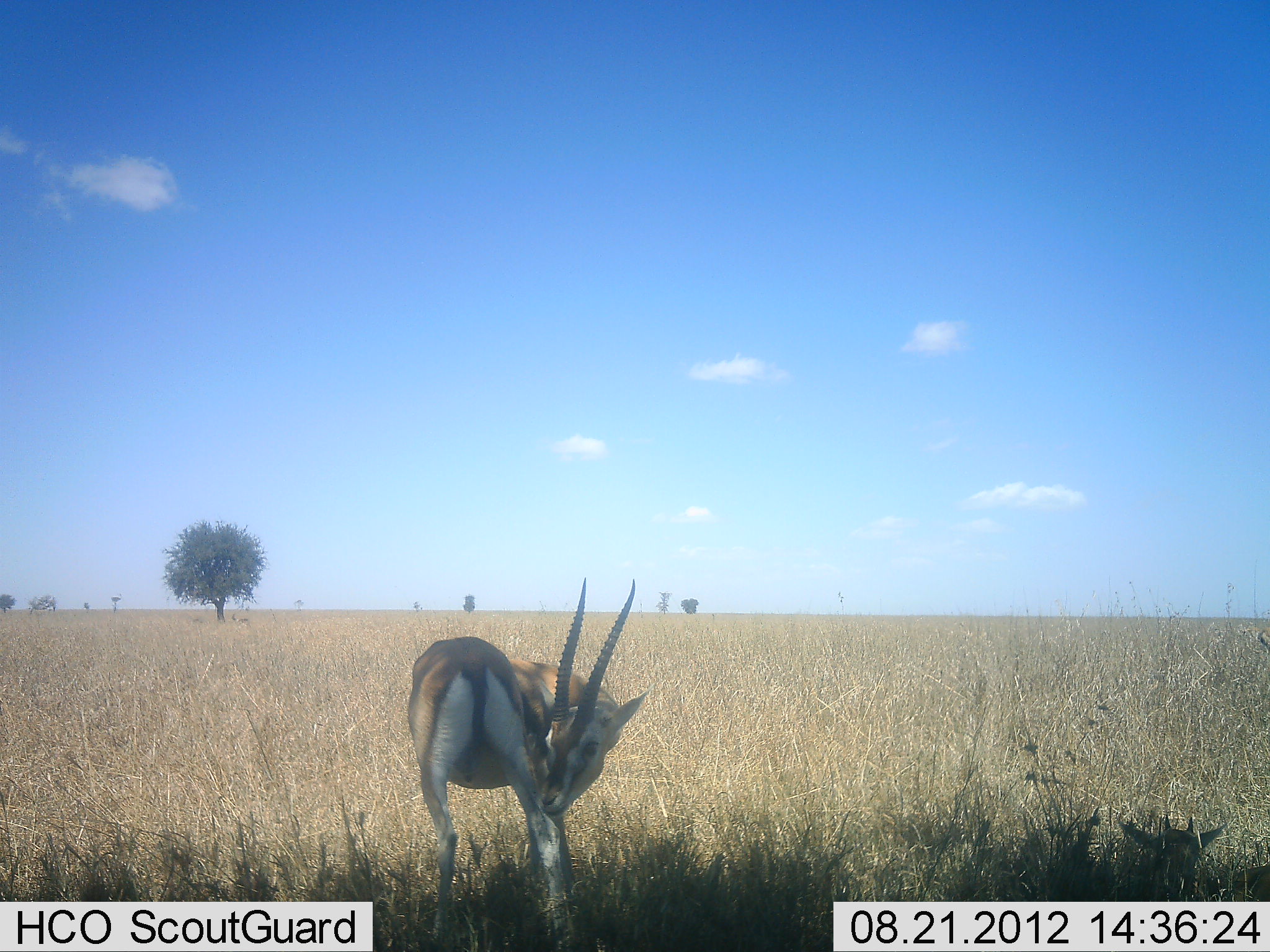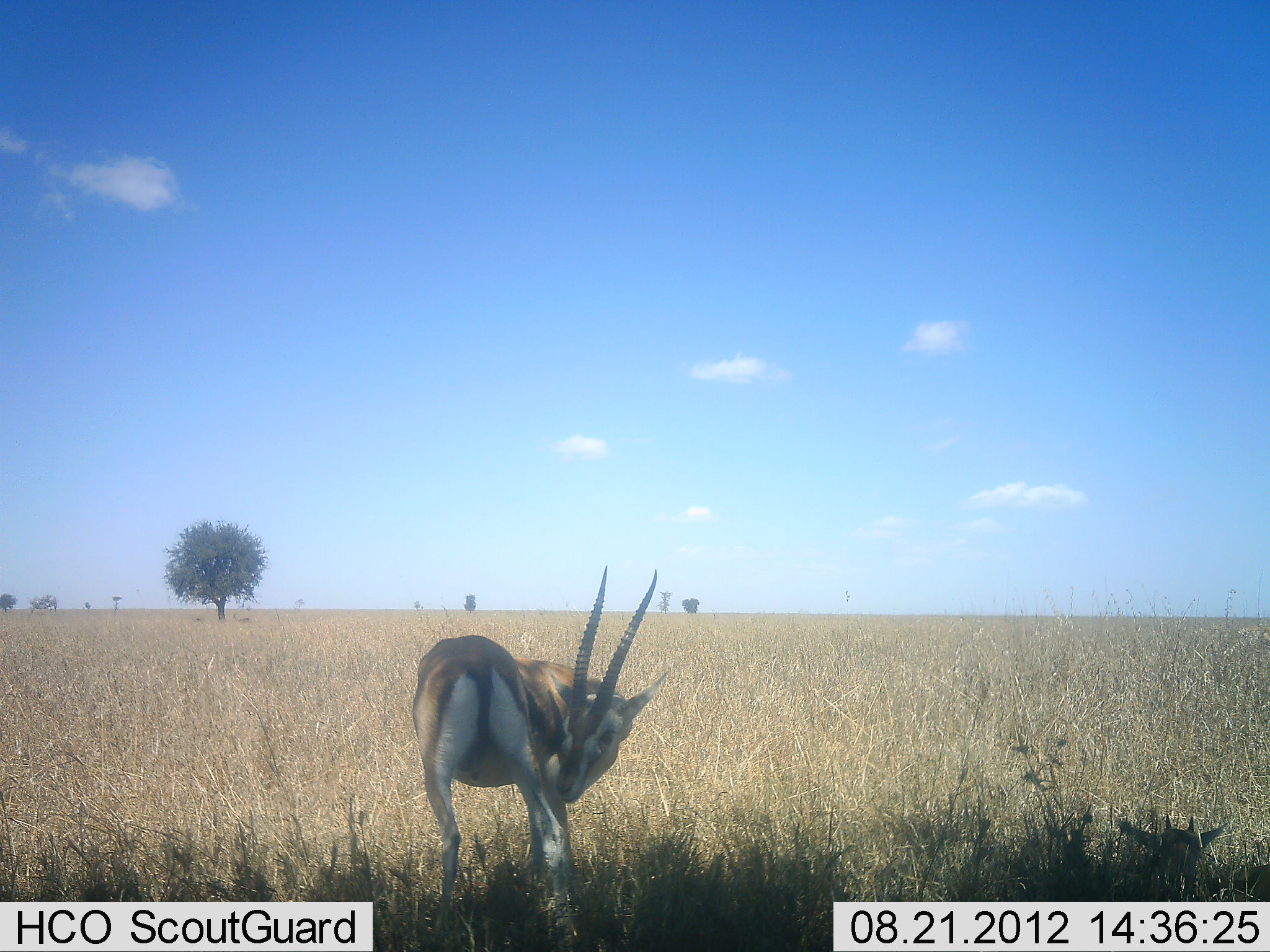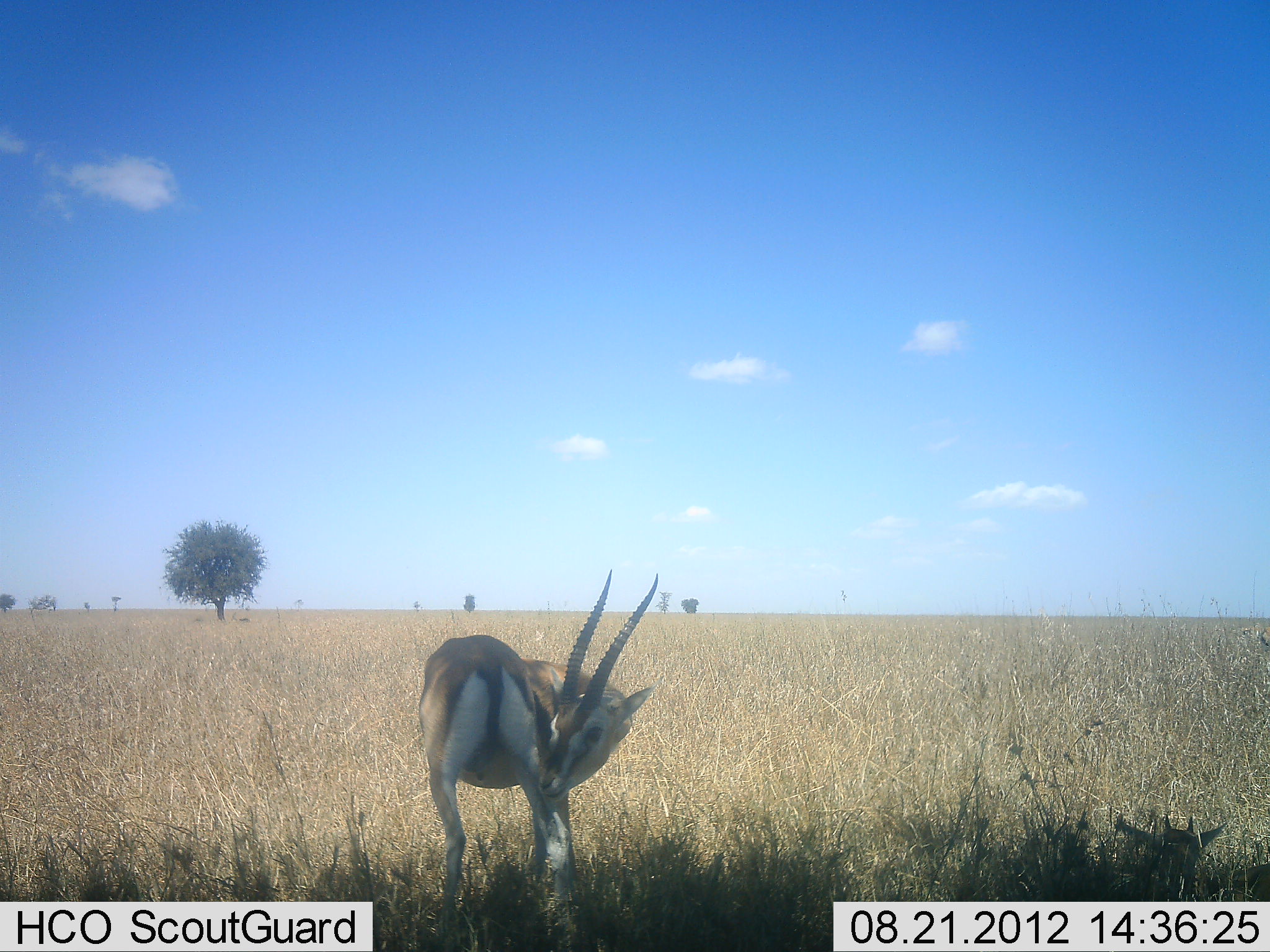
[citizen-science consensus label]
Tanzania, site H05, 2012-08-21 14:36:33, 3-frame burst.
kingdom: Animalia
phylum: Chordata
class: Mammalia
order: Artiodactyla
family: Bovidae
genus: Eudorcas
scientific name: Eudorcas thomsonii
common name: thomson's gazelle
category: gazellethomsons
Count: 1.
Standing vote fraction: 90%.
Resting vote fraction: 10%.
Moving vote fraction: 10%.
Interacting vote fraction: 0%.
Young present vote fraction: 0%.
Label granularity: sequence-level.